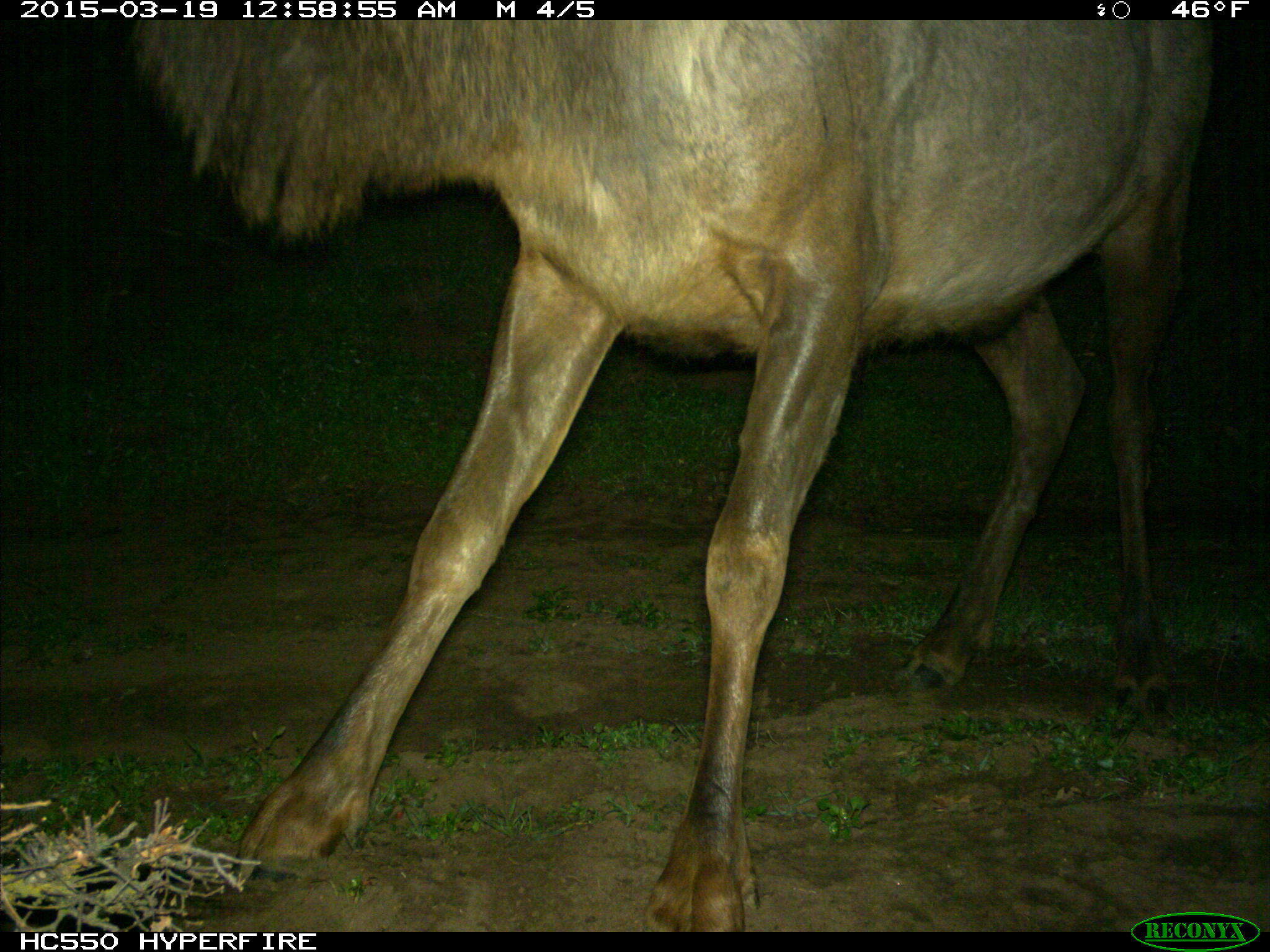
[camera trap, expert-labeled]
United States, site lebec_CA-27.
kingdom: Animalia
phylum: Chordata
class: Mammalia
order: Artiodactyla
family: Cervidae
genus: Cervus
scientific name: Cervus canadensis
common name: elk